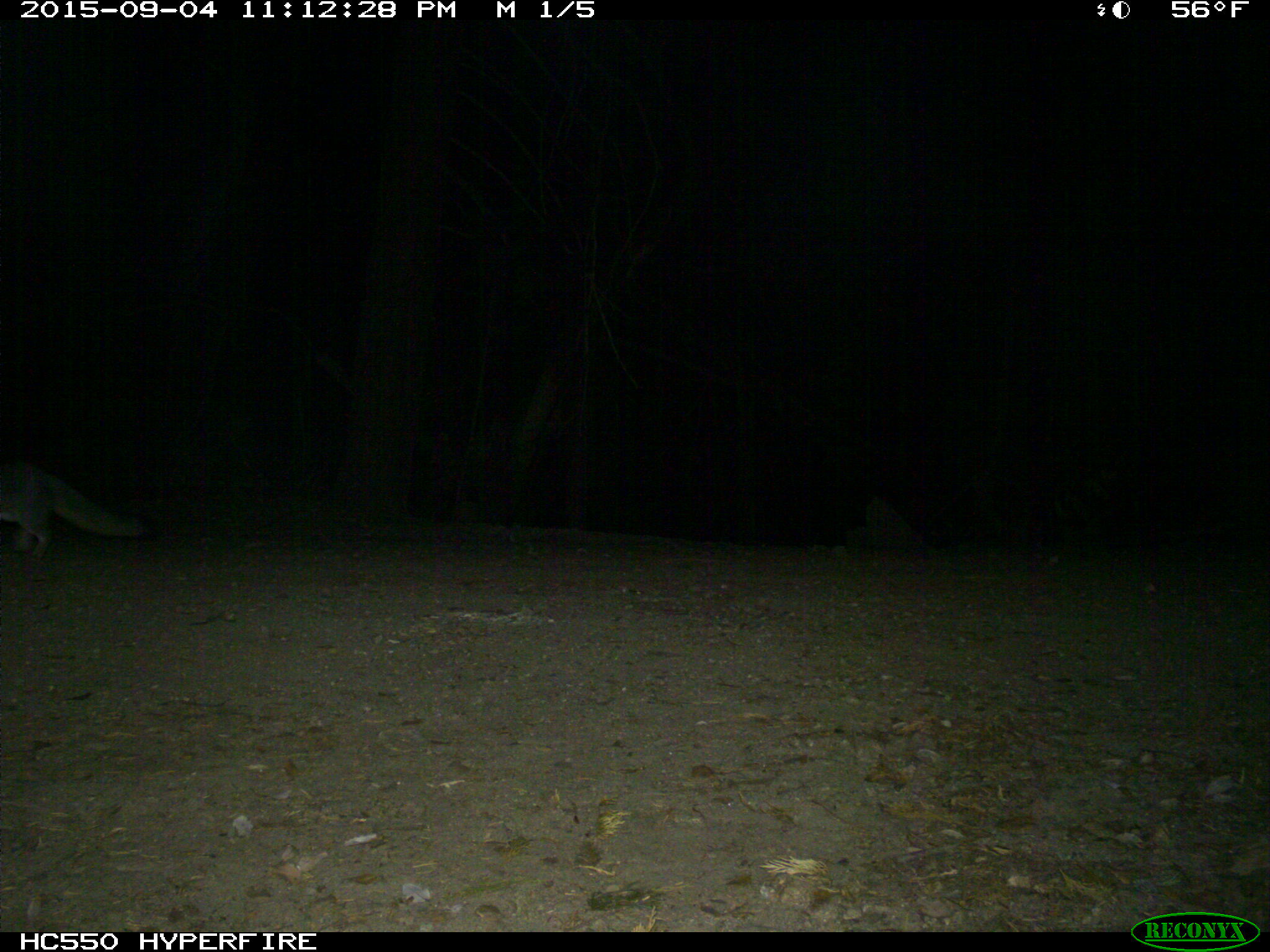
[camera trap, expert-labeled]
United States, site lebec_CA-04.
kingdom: Animalia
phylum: Chordata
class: Mammalia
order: Carnivora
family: Canidae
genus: Urocyon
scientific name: Urocyon cinereoargenteus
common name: gray fox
Urocyon cinereoargenteus (gray fox).